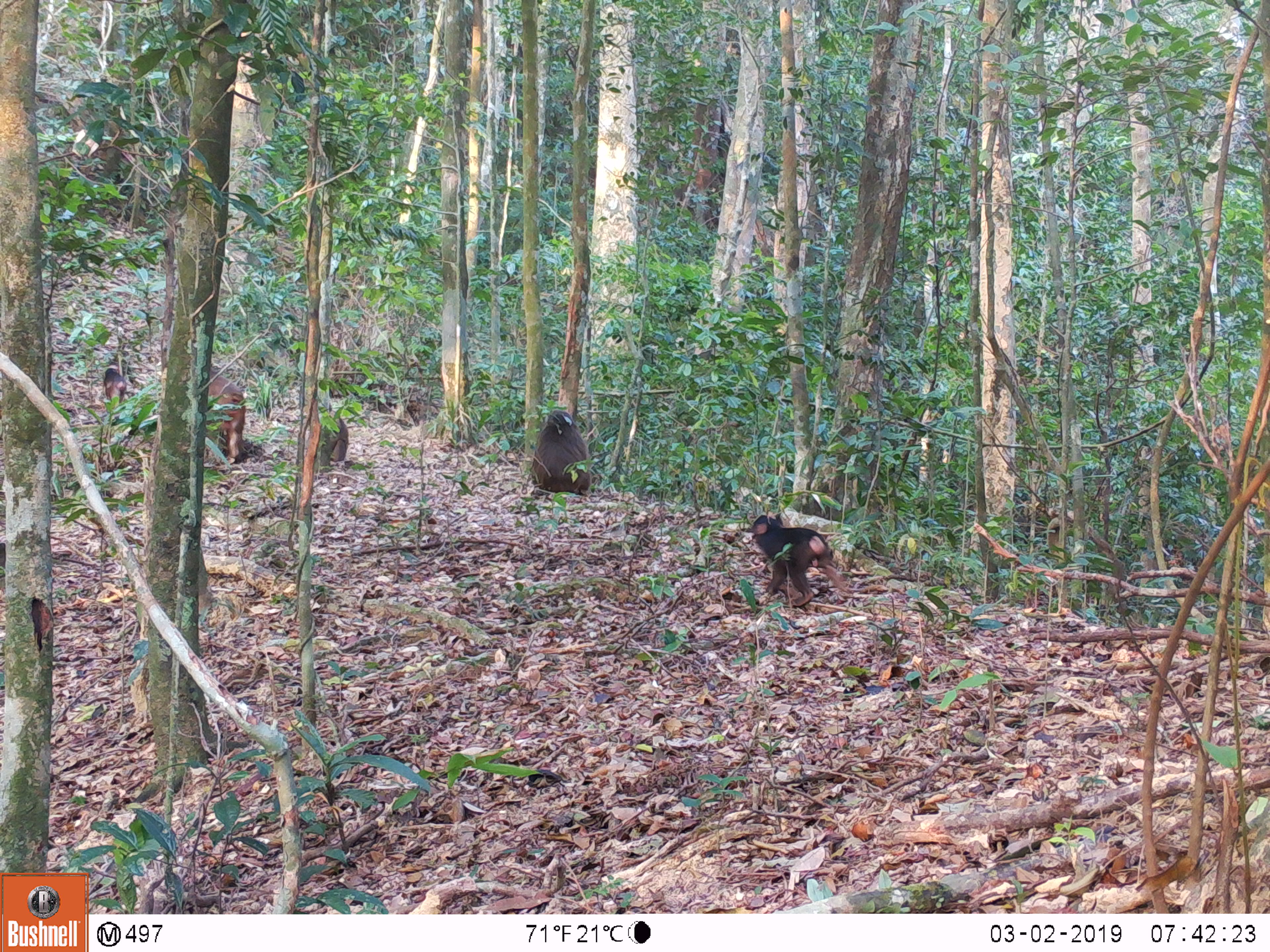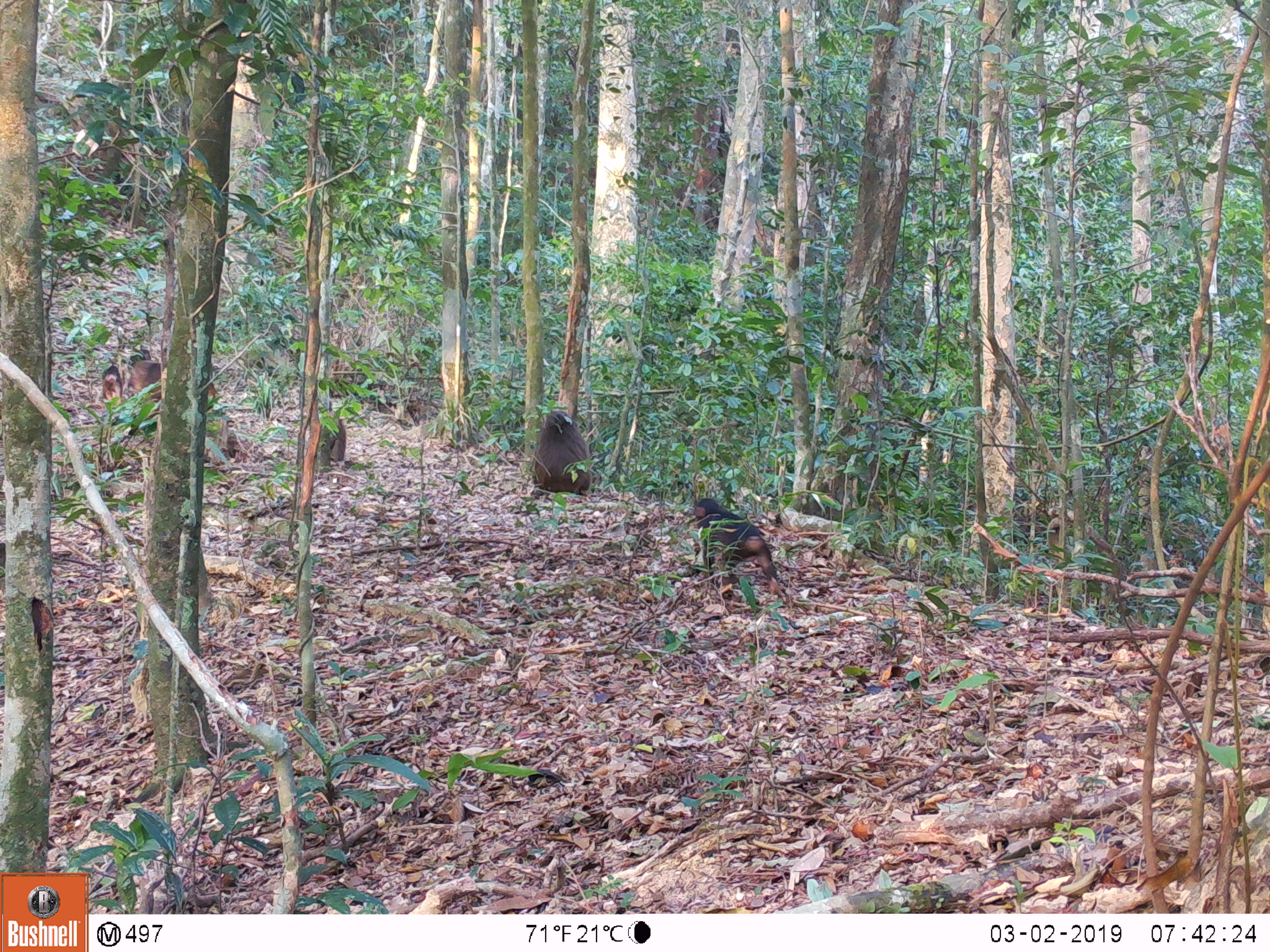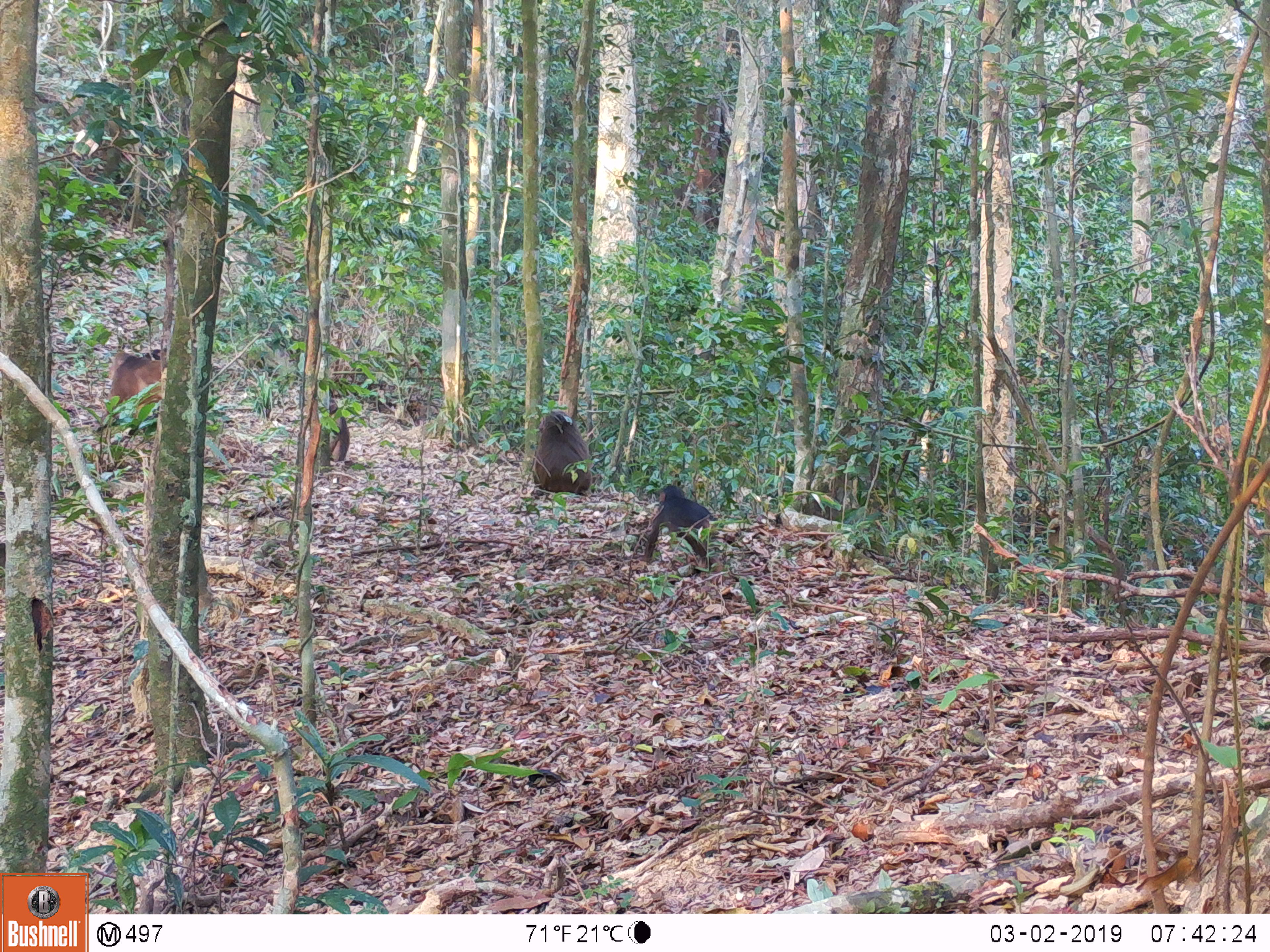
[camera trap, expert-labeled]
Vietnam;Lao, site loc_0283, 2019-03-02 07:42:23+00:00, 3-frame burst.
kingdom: Animalia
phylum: Chordata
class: Mammalia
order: Primates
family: Cercopithecidae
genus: Macaca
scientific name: Macaca arctoides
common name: stump-tailed macaque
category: stump tailed macaque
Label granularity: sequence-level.